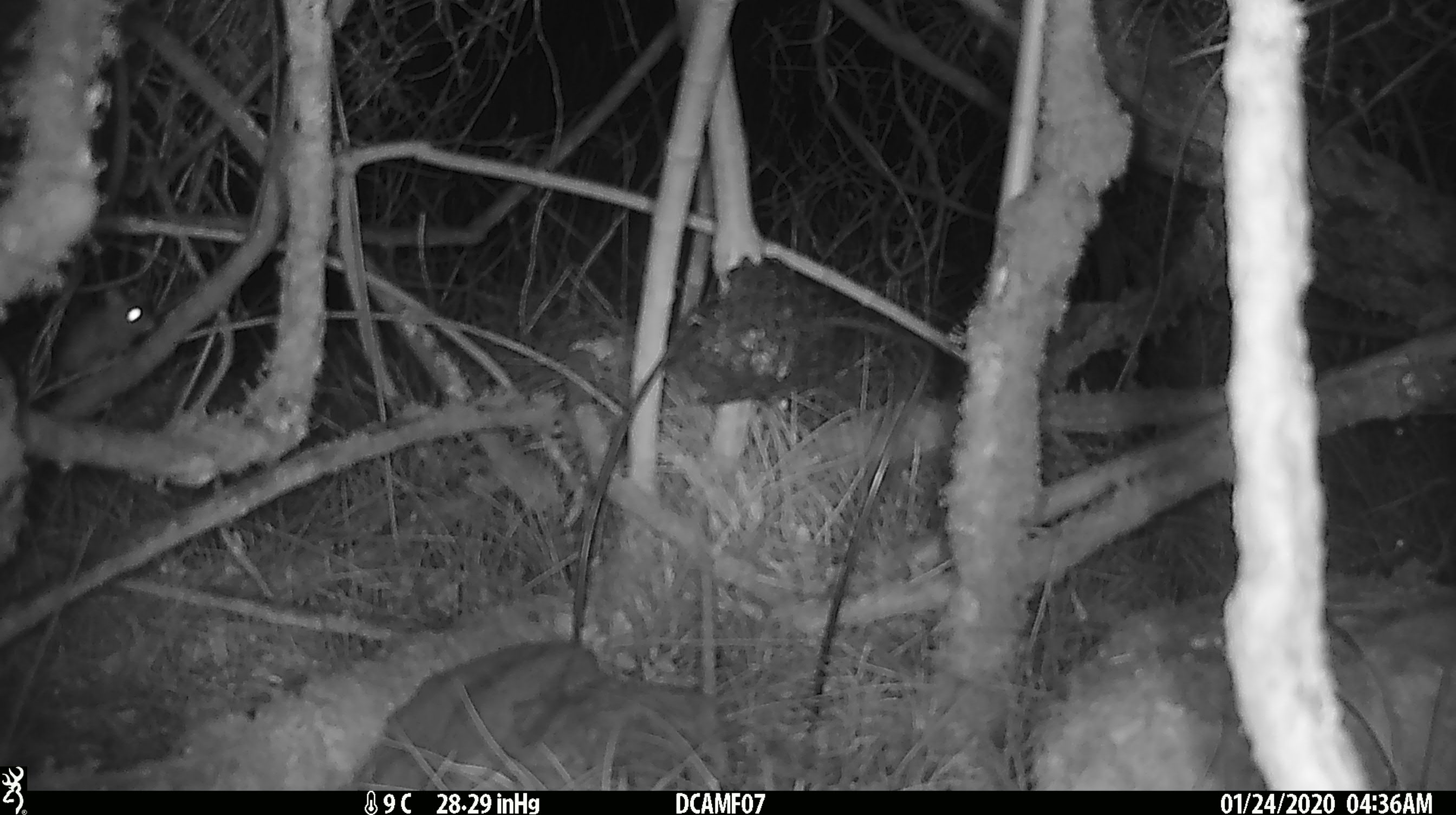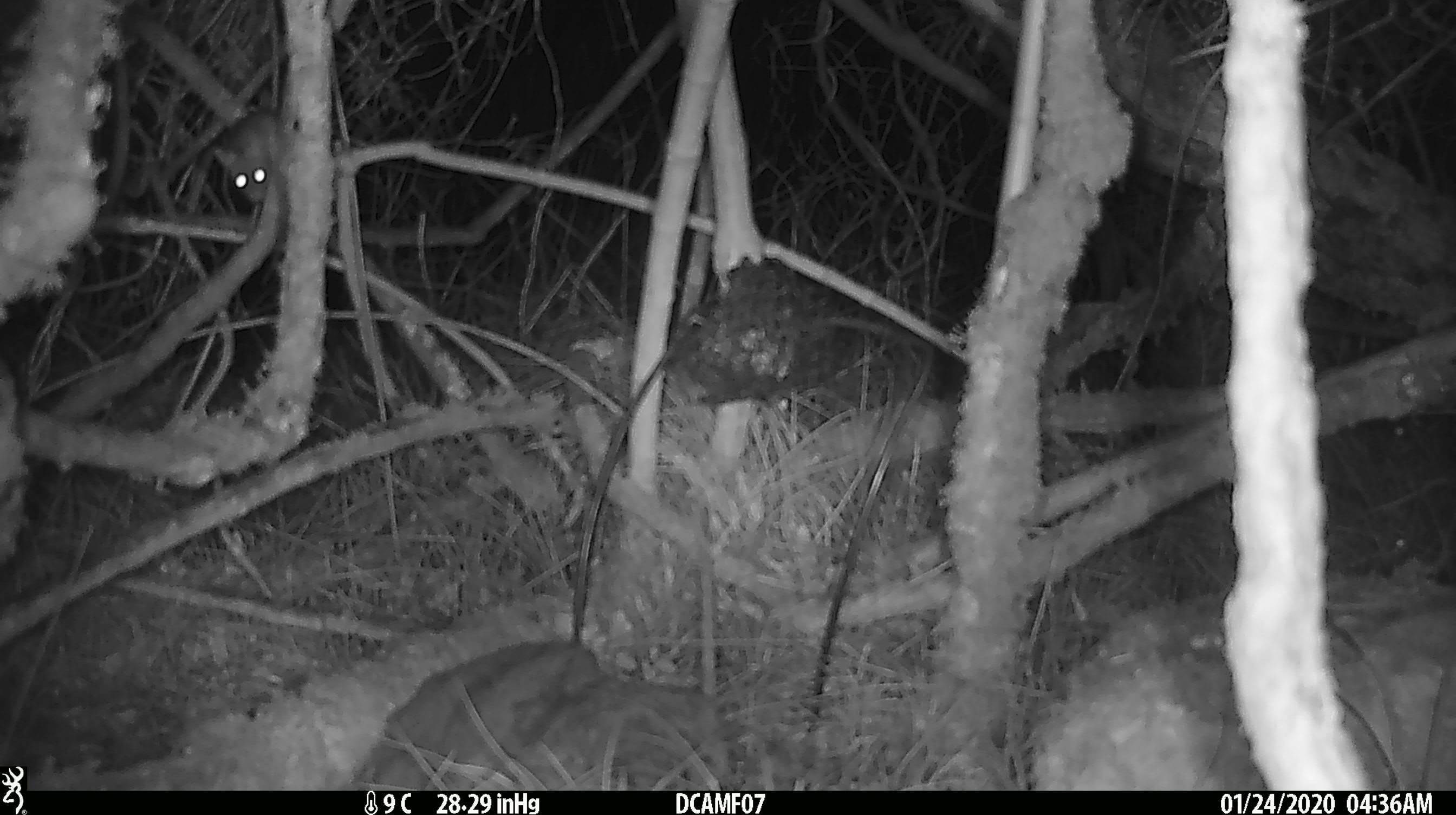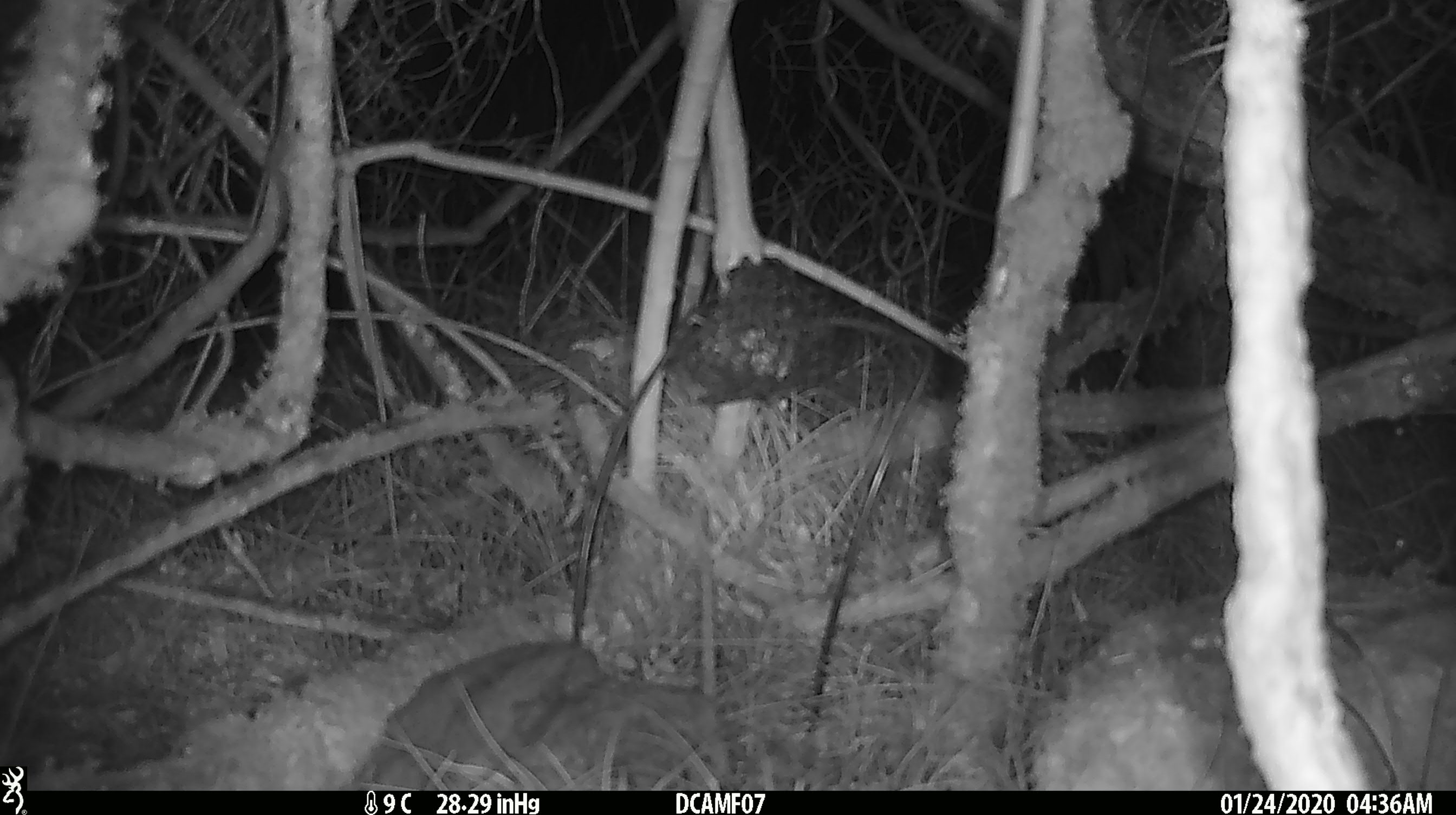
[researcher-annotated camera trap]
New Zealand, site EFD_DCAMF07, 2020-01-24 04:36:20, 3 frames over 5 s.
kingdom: Animalia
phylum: Chordata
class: Mammalia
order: Rodentia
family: Muridae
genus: Mus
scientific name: Mus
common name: mouse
Mouse (Mus).